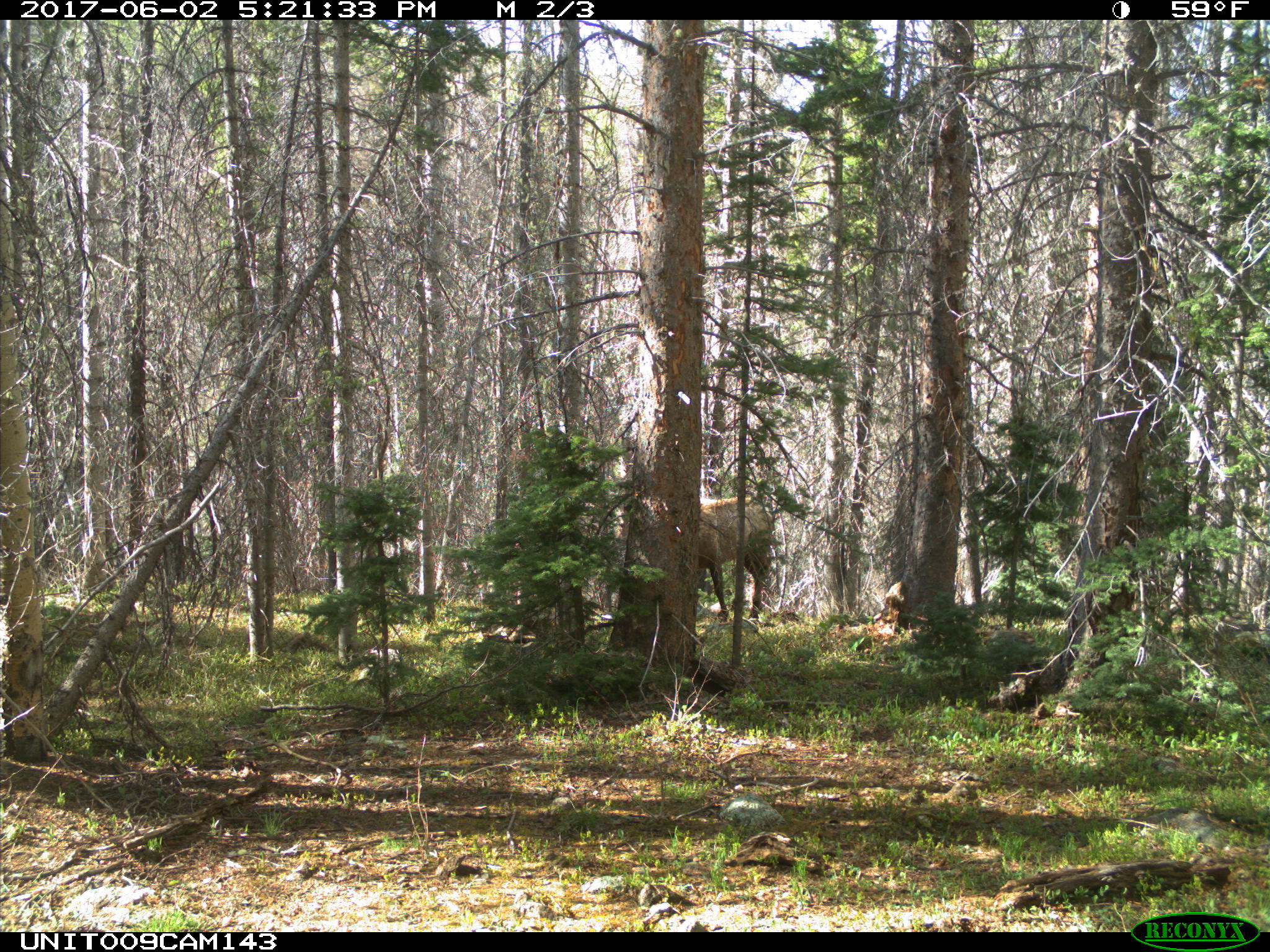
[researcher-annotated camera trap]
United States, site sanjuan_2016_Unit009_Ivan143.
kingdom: Animalia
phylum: Chordata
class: Mammalia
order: Artiodactyla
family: Cervidae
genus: Cervus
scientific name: Cervus elaphus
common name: red deer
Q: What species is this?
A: Cervus elaphus (red deer).